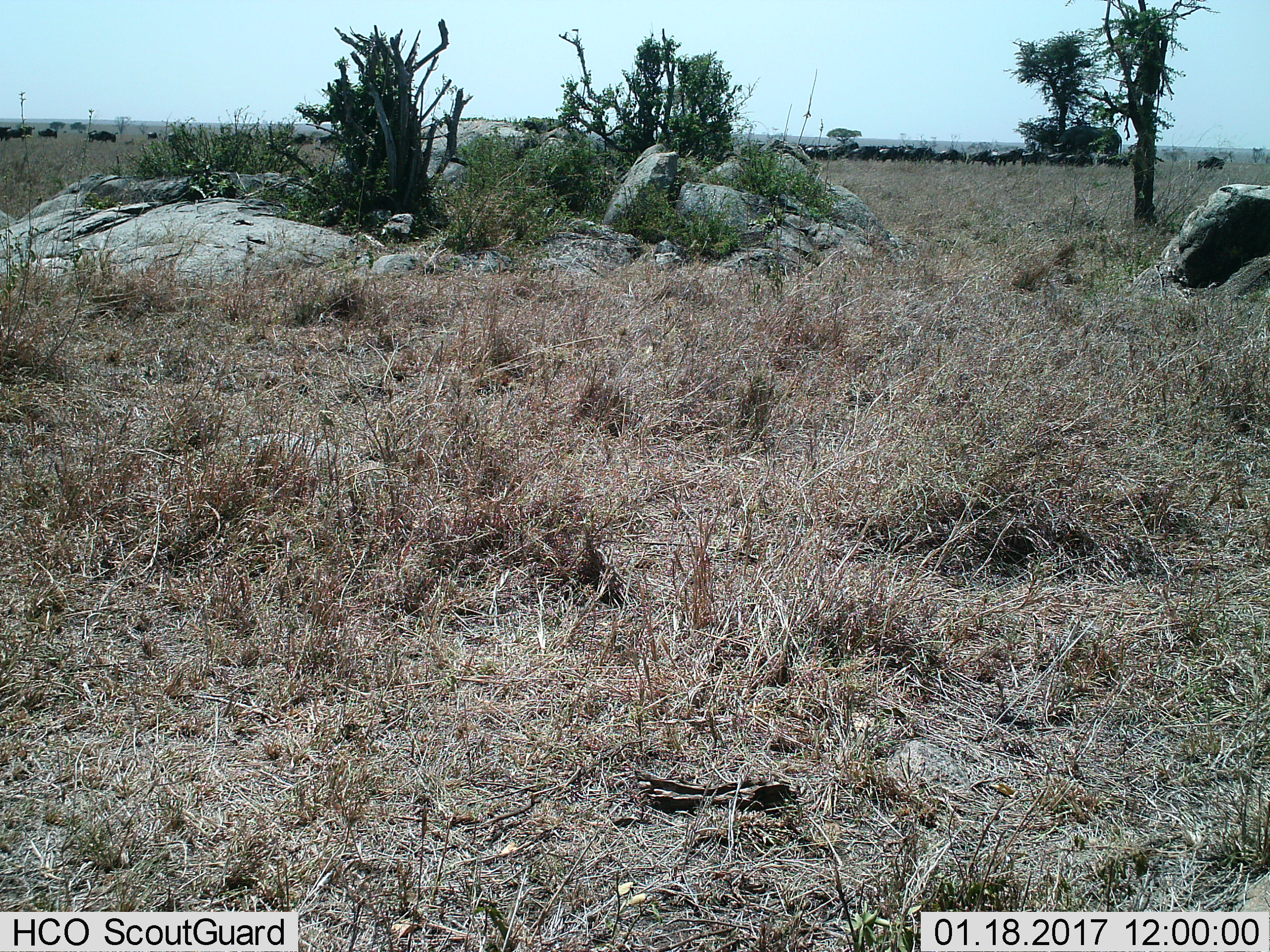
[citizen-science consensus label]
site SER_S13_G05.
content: unidentified animal